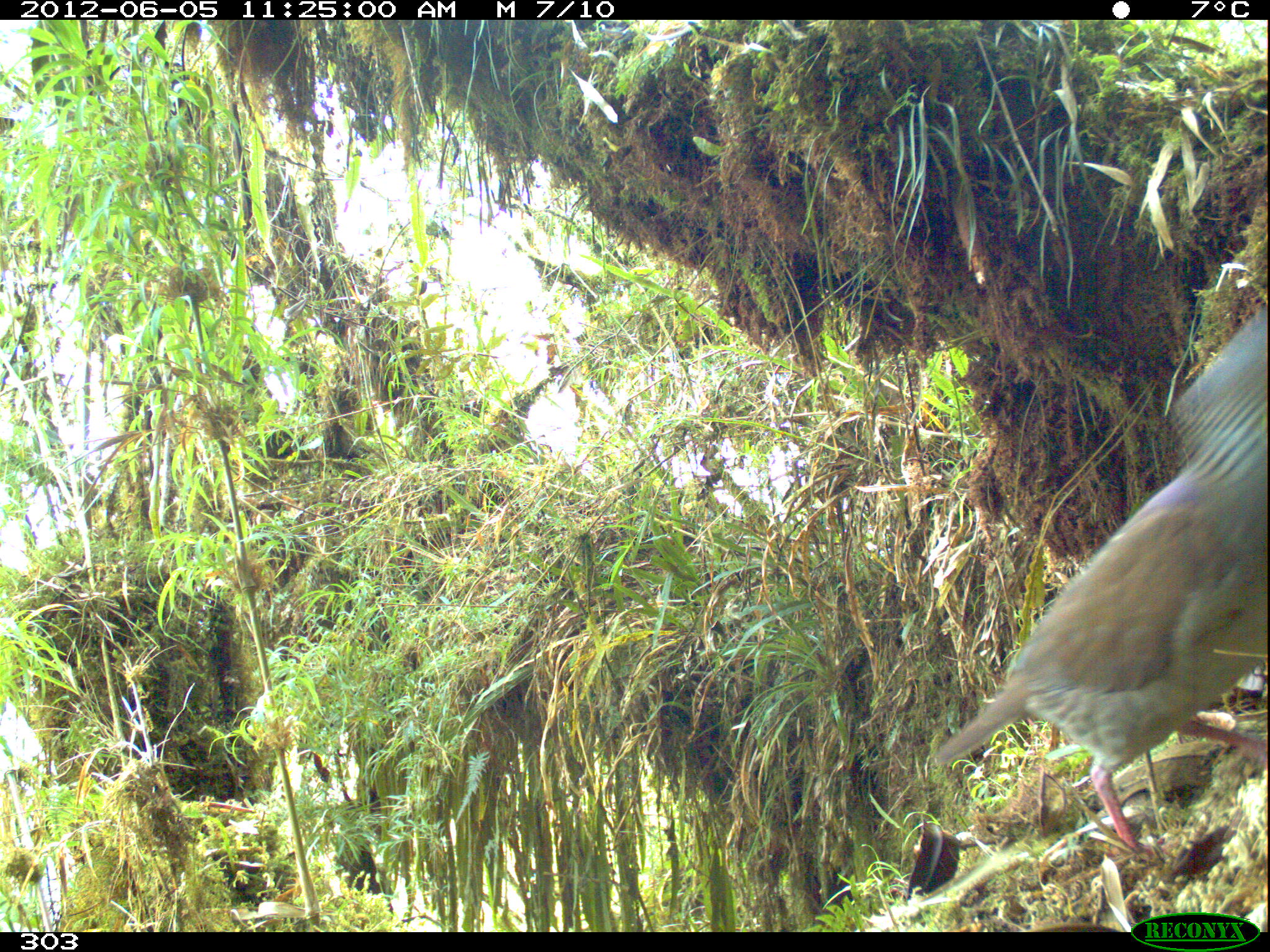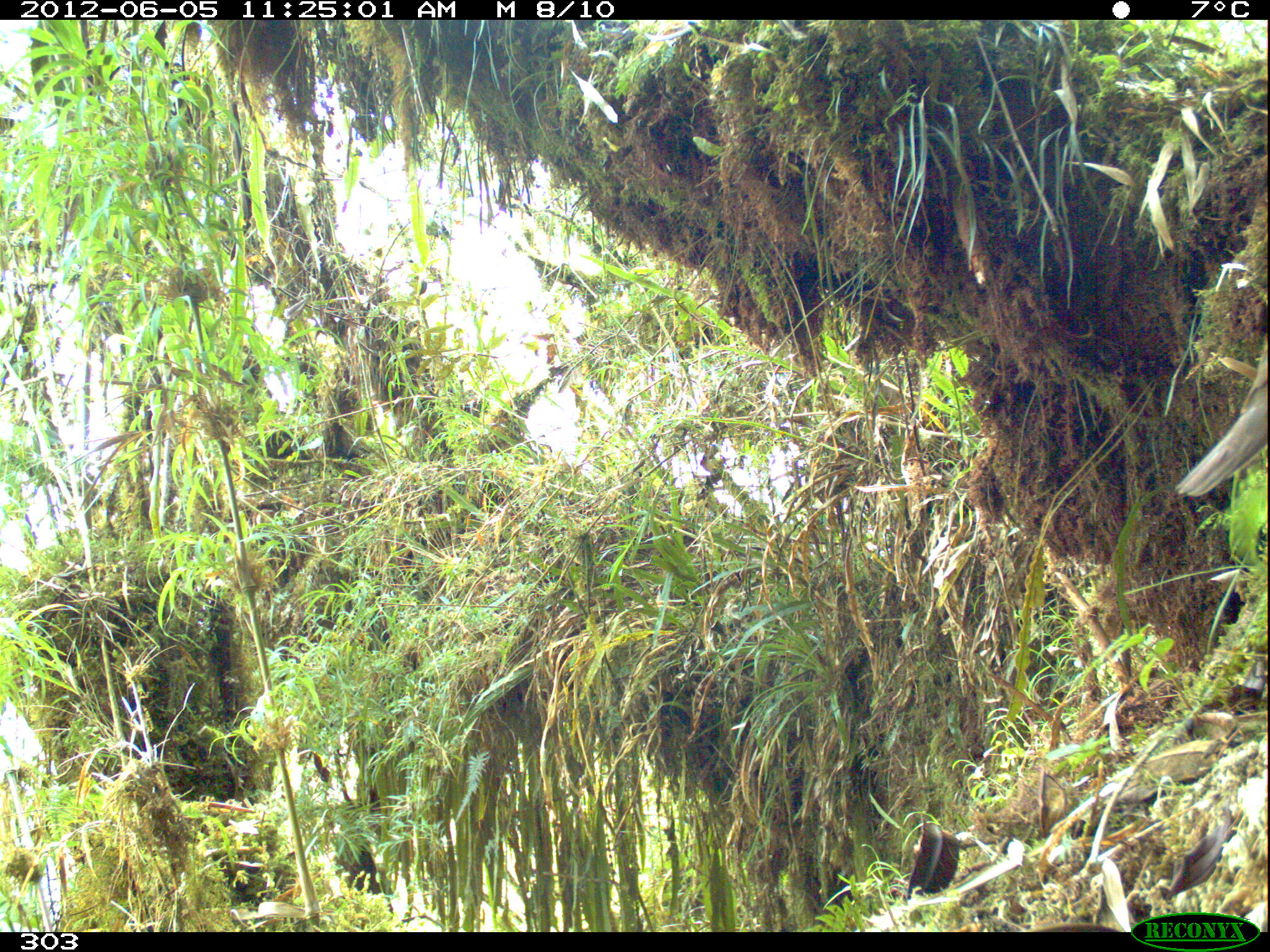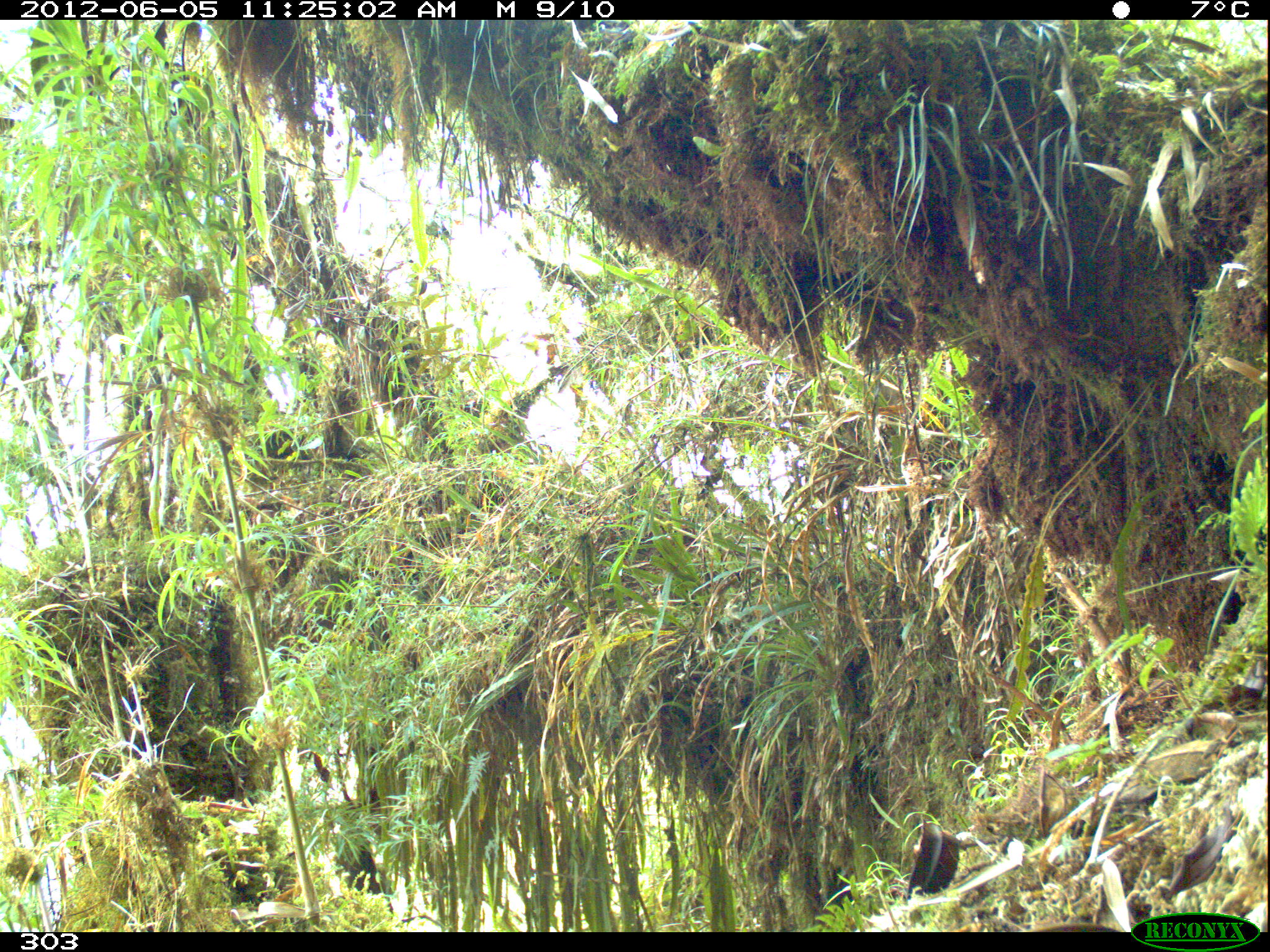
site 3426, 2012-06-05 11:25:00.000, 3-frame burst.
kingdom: Animalia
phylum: Chordata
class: Aves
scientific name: Aves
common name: bird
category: unknown bird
Unknown bird (bird) (Aves).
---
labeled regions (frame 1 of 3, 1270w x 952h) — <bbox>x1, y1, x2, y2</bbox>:
unknown bird: <bbox>929, 306, 1267, 850</bbox>